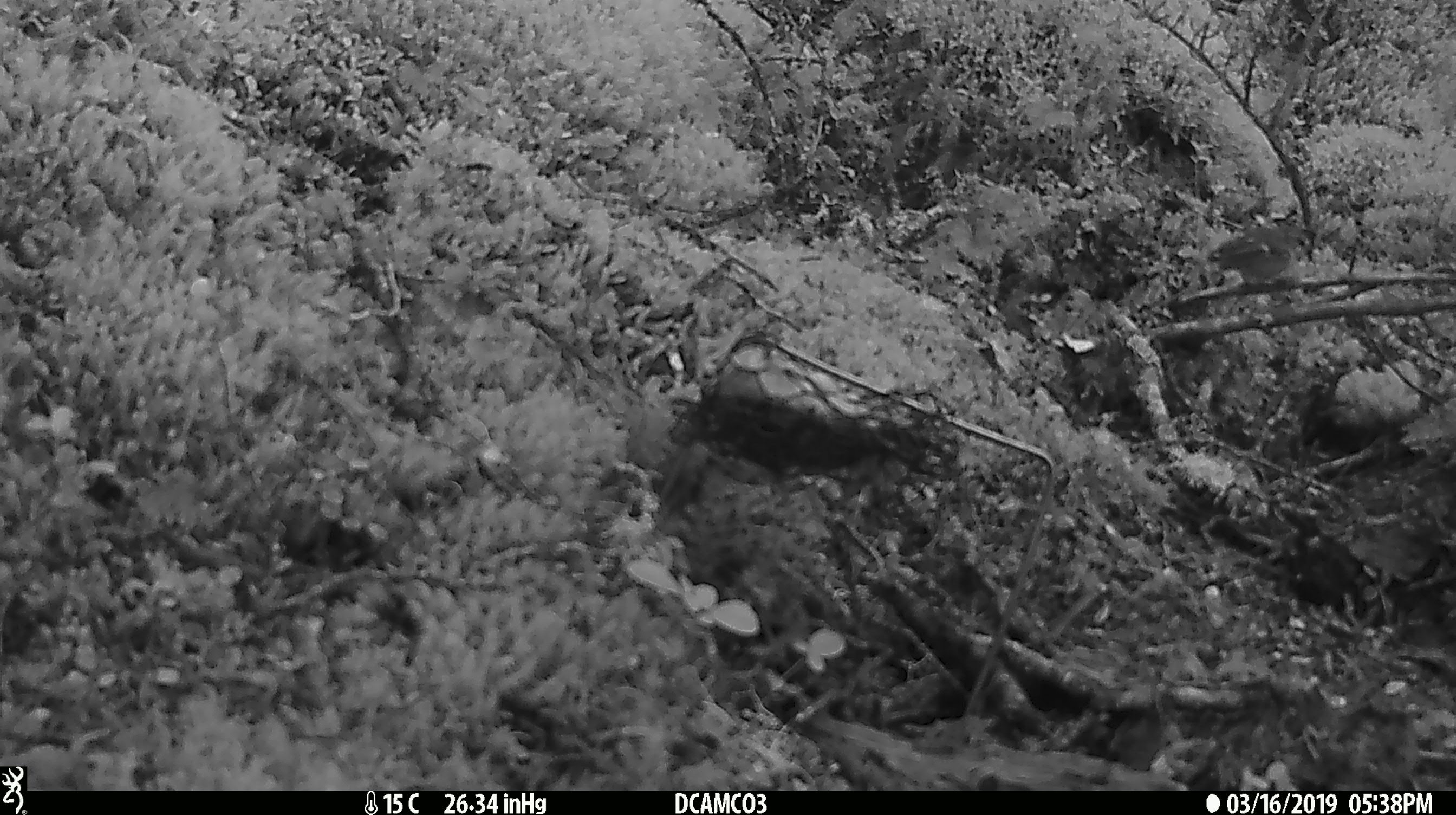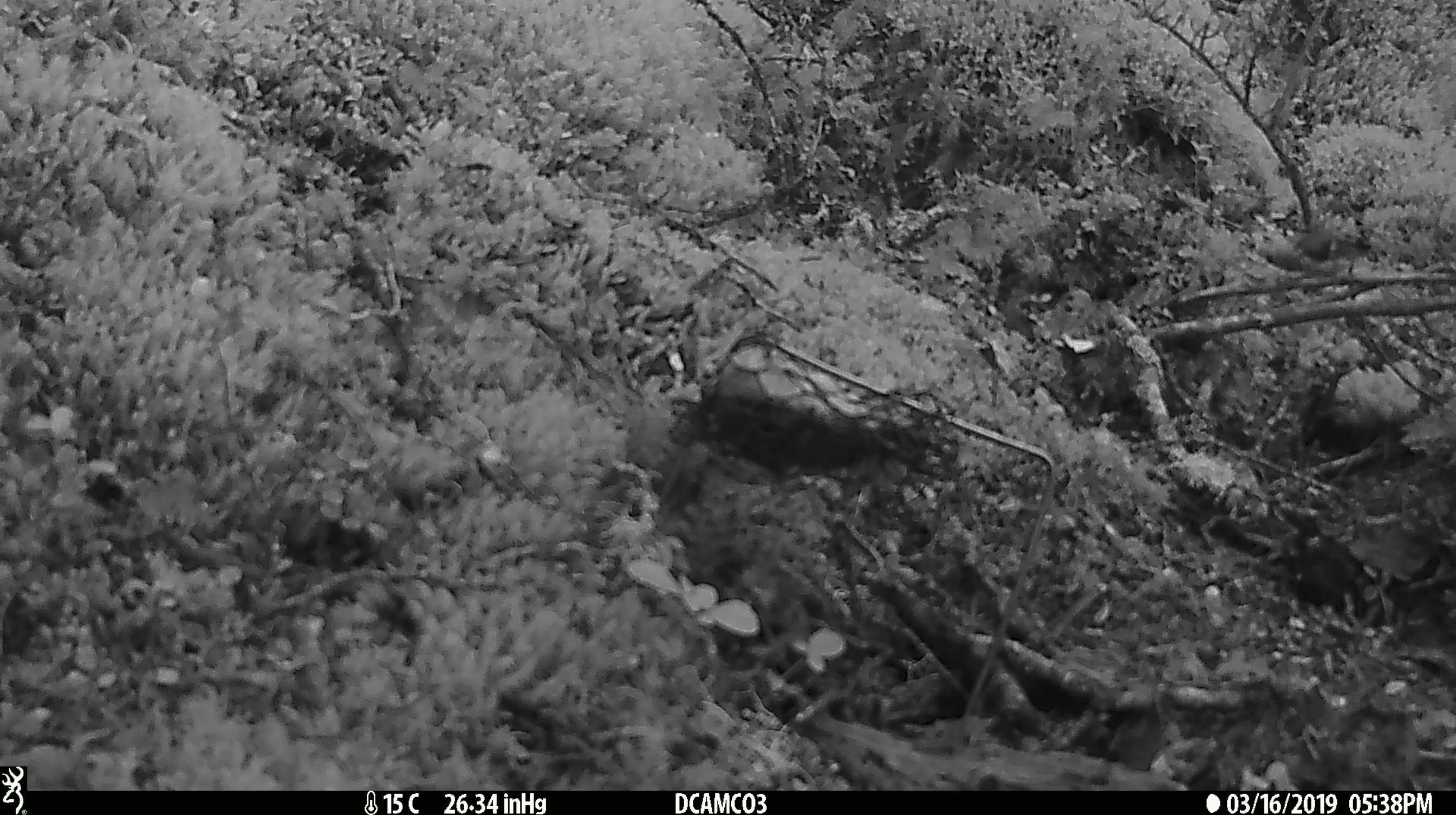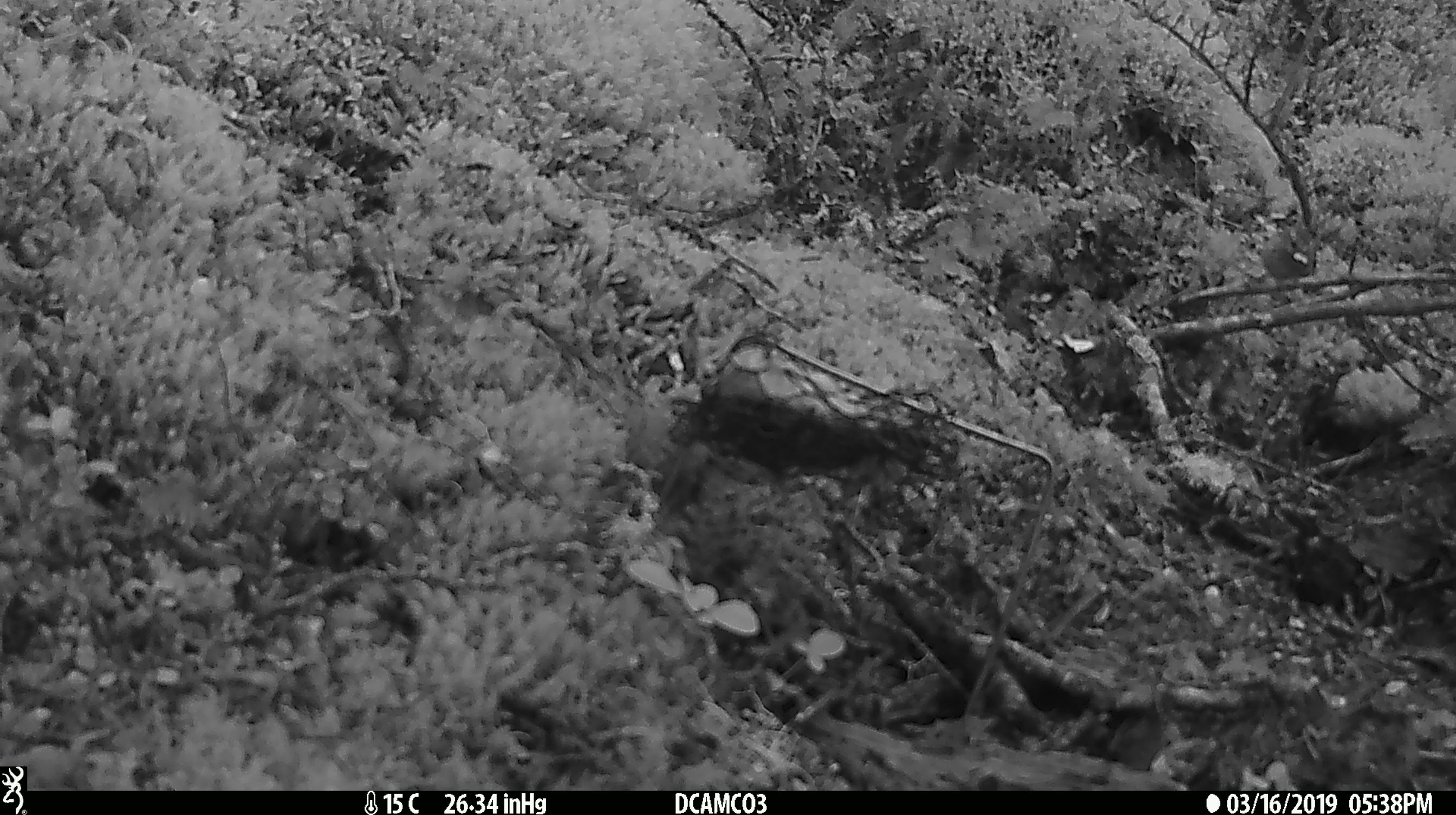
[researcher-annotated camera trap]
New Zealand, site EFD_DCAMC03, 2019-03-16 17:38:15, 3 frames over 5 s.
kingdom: Animalia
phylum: Chordata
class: Aves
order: Passeriformes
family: Acanthisittidae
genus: Acanthisitta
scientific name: Acanthisitta chloris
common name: rifleman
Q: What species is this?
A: Rifleman (Acanthisitta chloris).